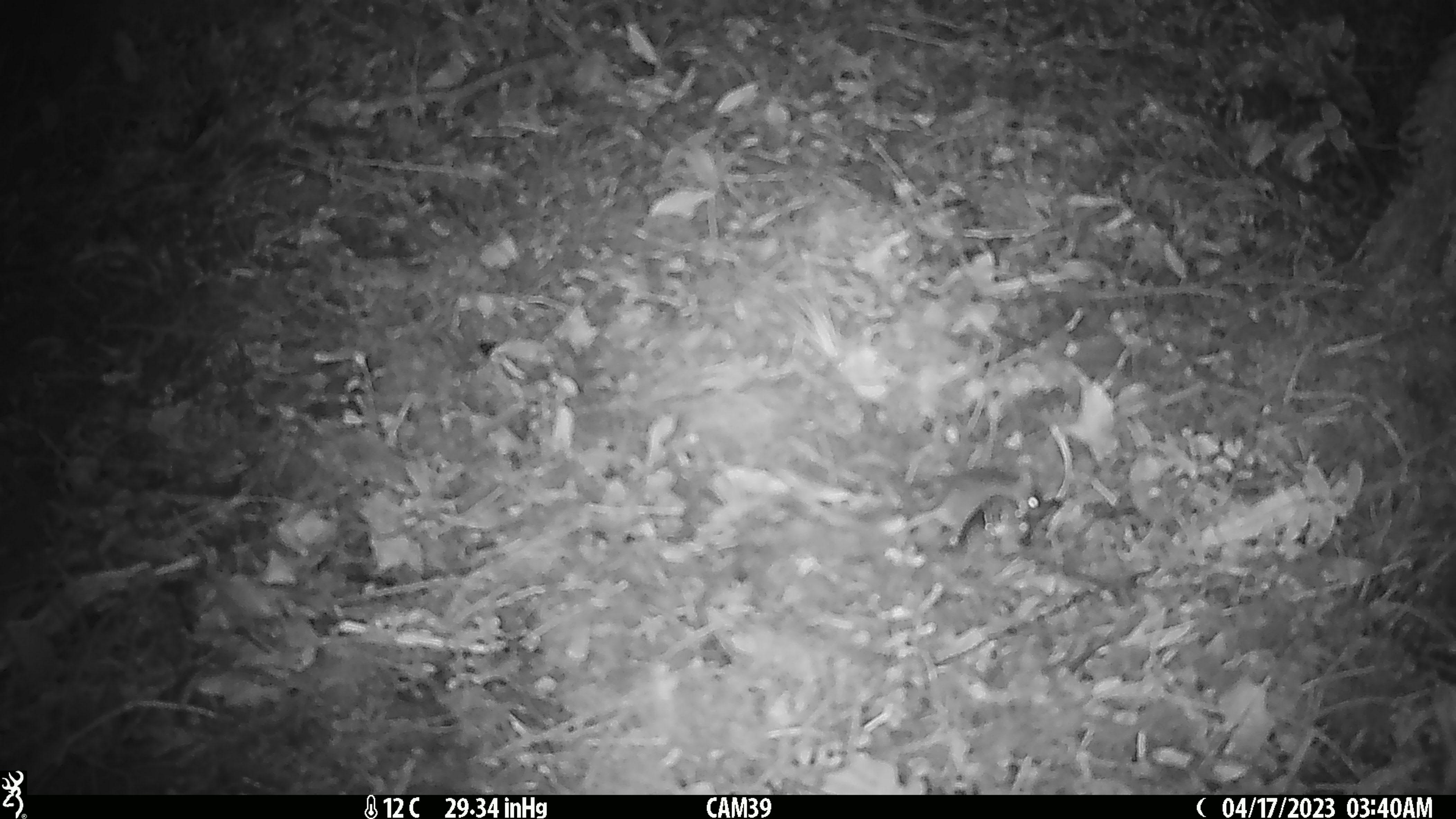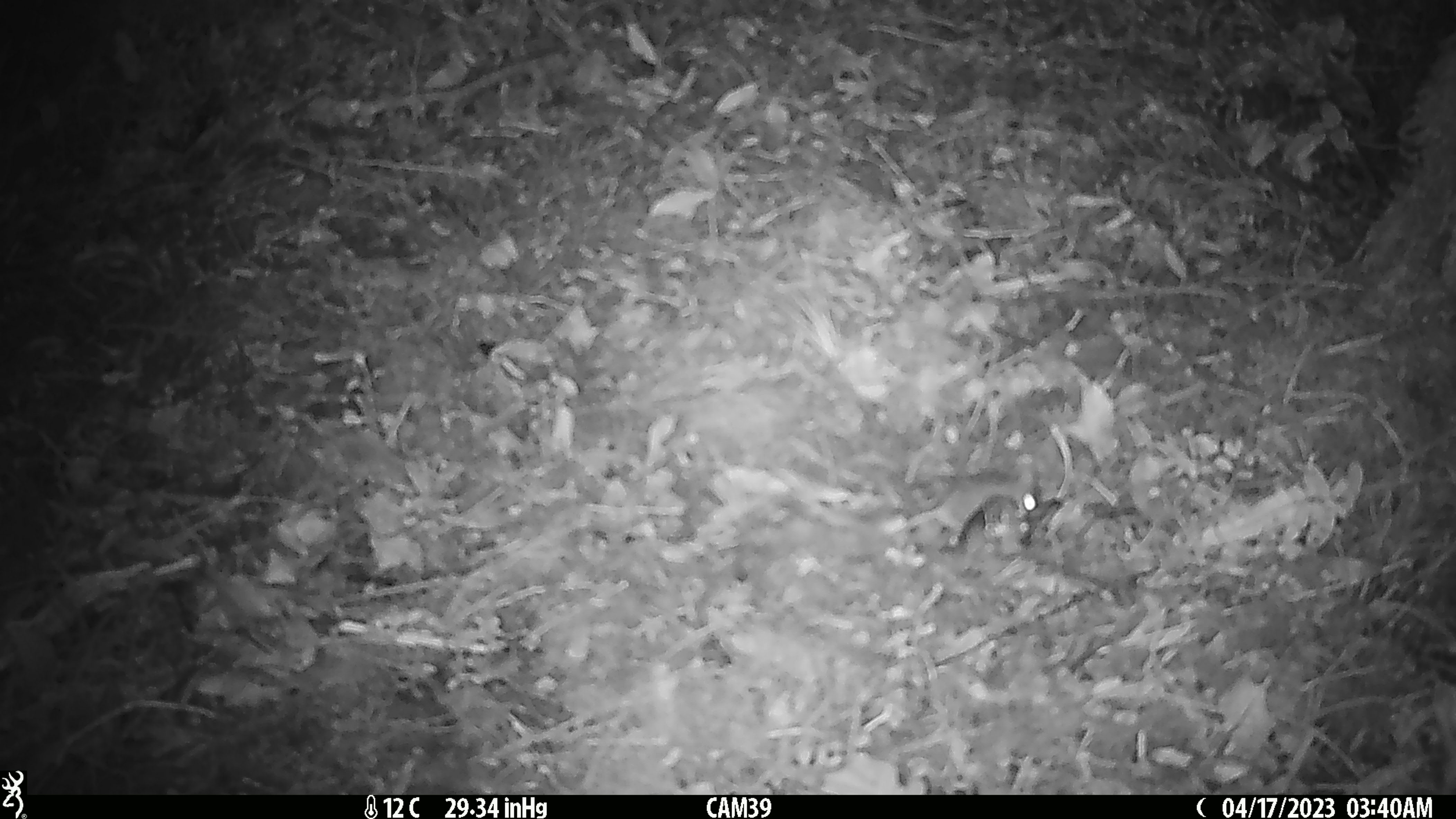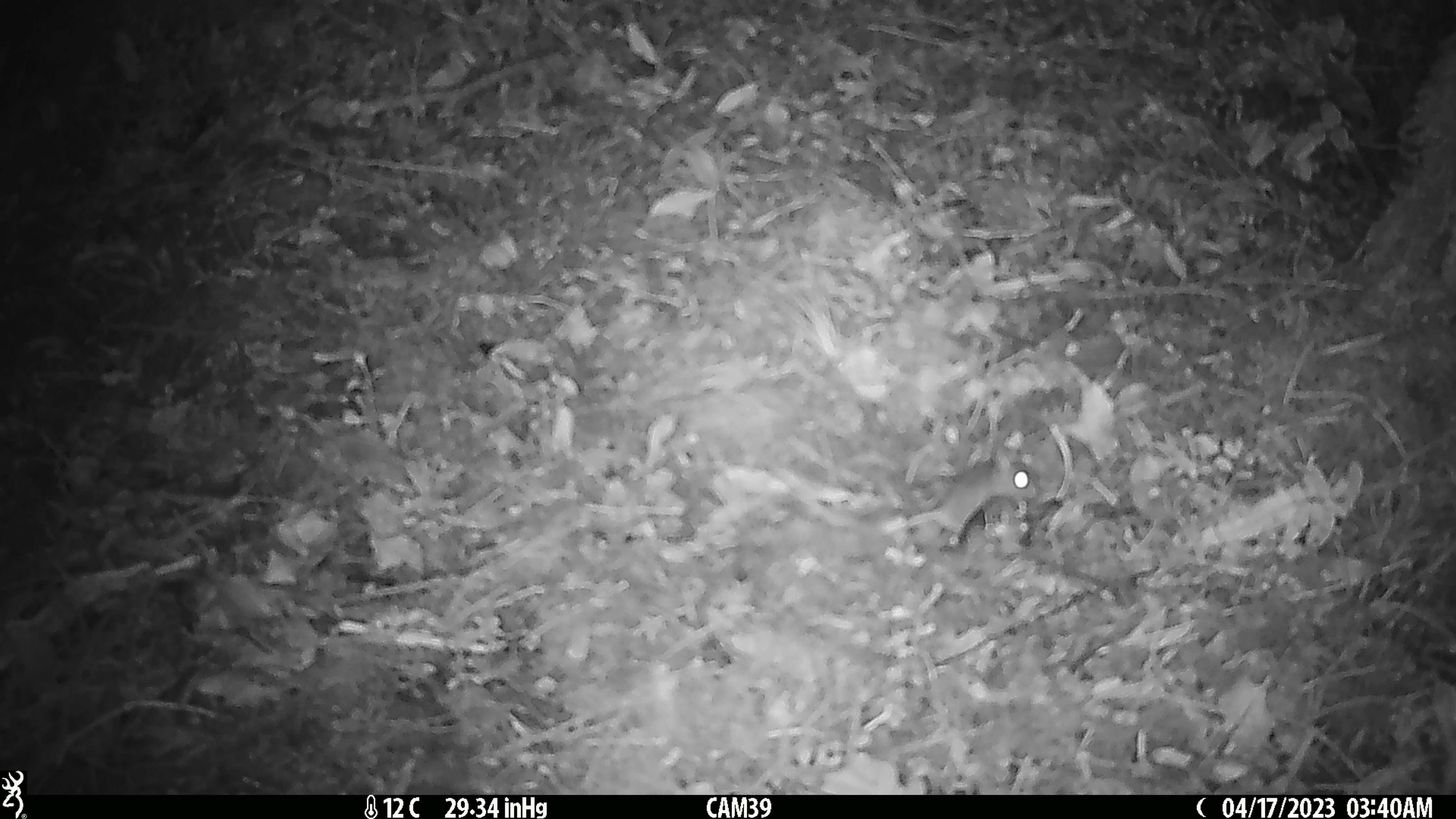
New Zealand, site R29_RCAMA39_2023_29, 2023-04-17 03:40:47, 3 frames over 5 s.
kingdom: Animalia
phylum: Chordata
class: Mammalia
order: Rodentia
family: Muridae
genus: Mus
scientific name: Mus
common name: mouse